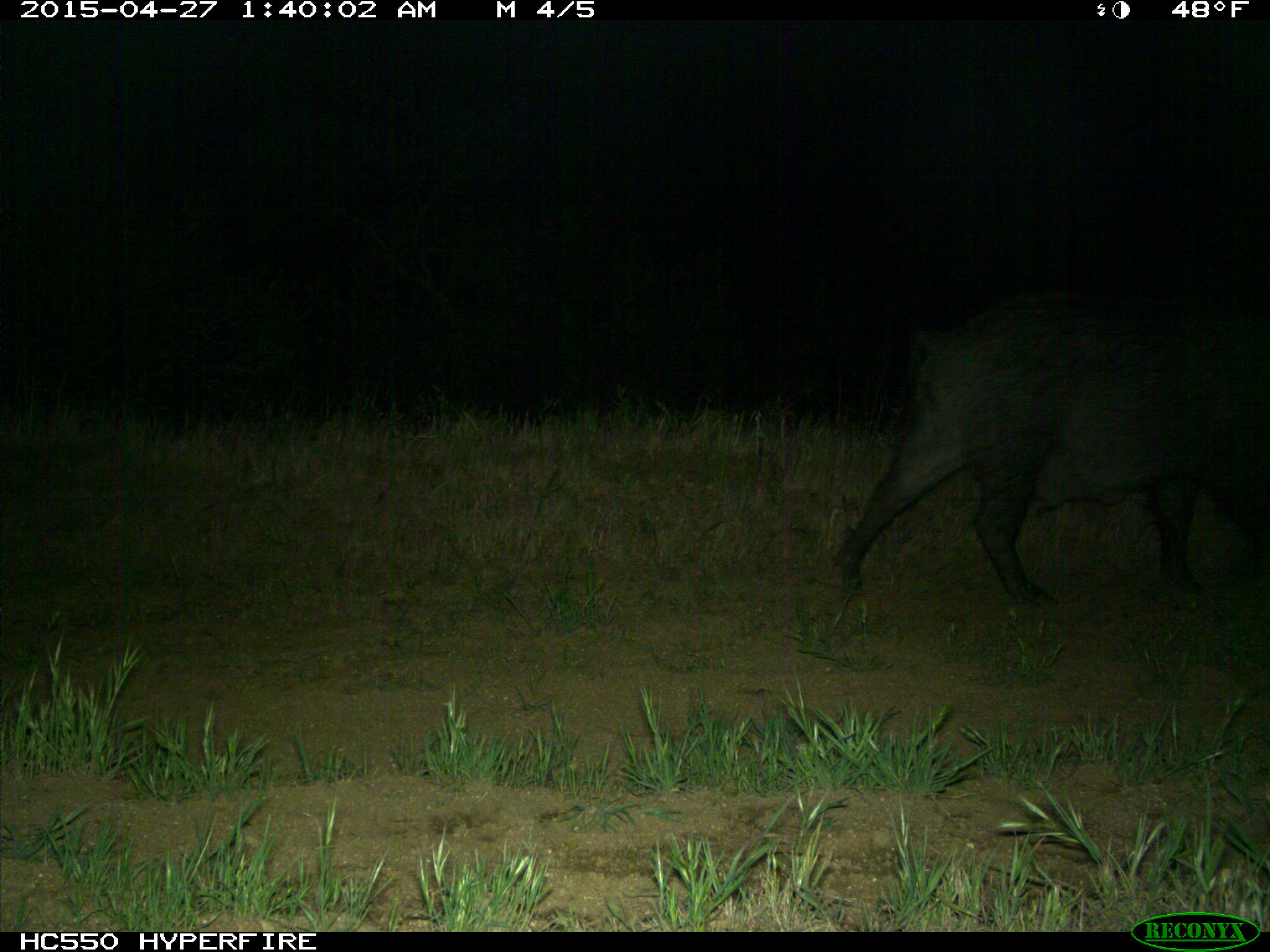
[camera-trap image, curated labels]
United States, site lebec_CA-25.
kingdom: Animalia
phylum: Chordata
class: Mammalia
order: Artiodactyla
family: Suidae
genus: Sus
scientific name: Sus scrofa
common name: wild boar